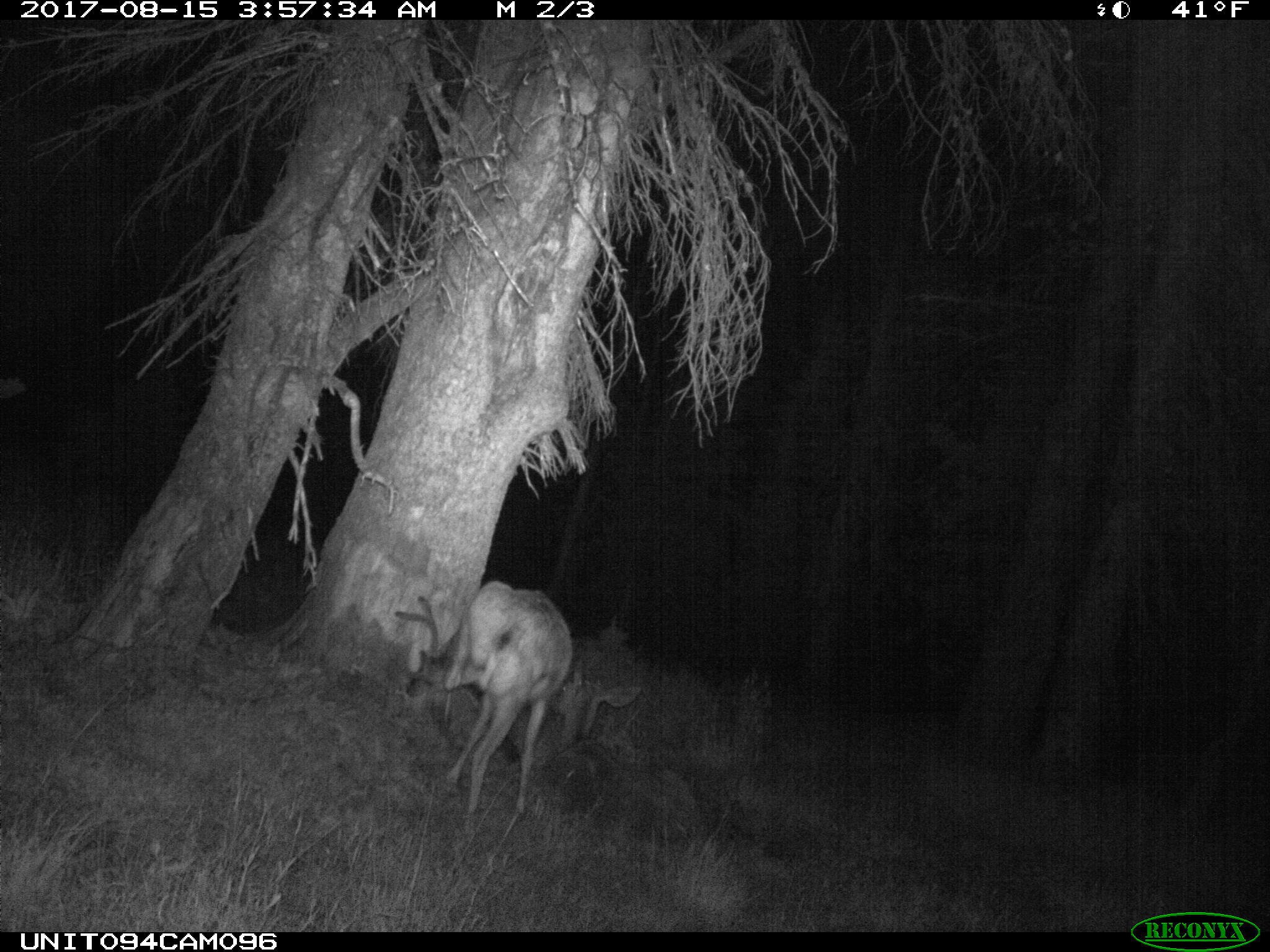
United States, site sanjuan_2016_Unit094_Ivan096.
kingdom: Animalia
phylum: Chordata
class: Mammalia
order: Artiodactyla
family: Cervidae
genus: Odocoileus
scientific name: Odocoileus hemionus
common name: mule deer